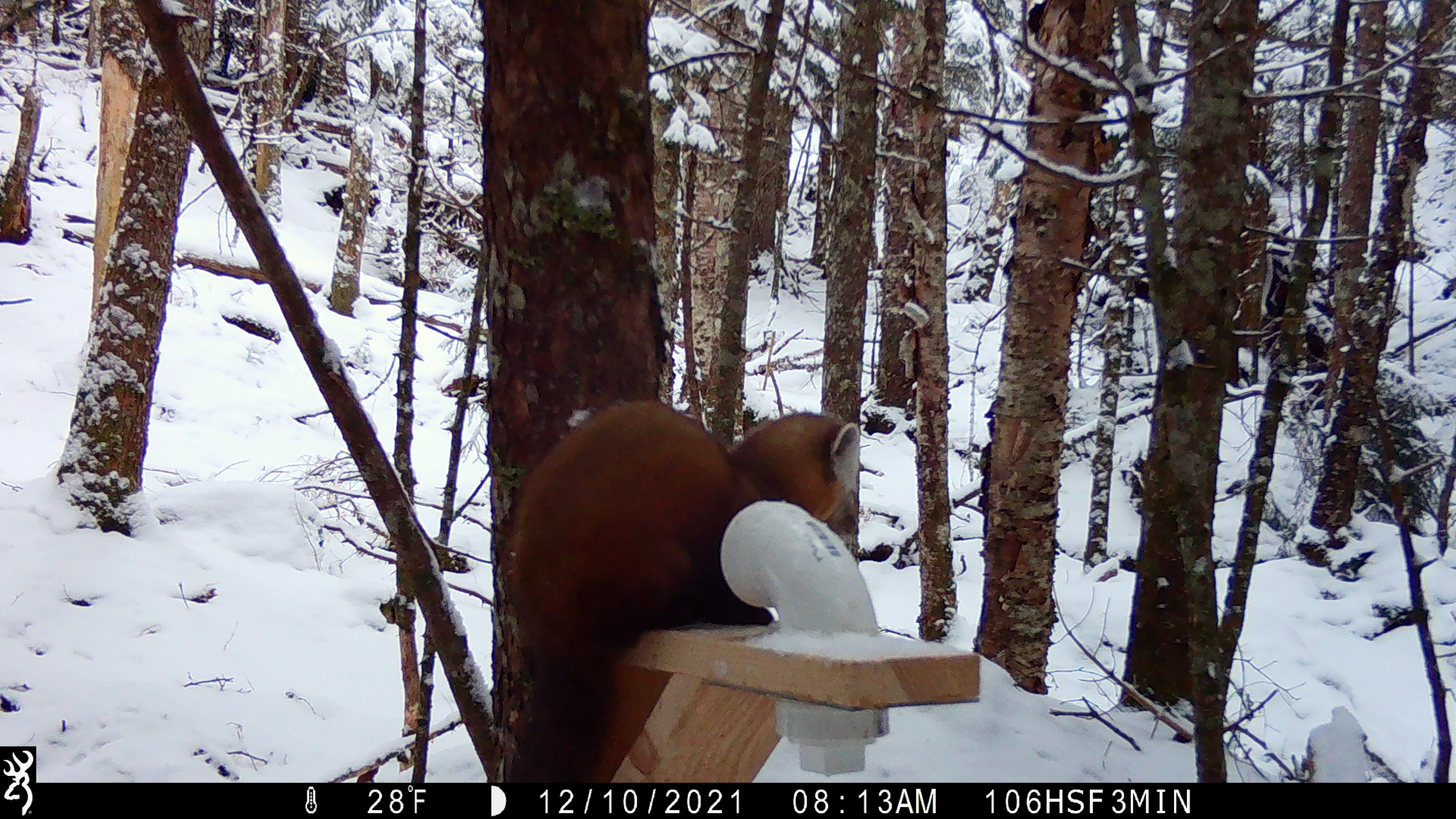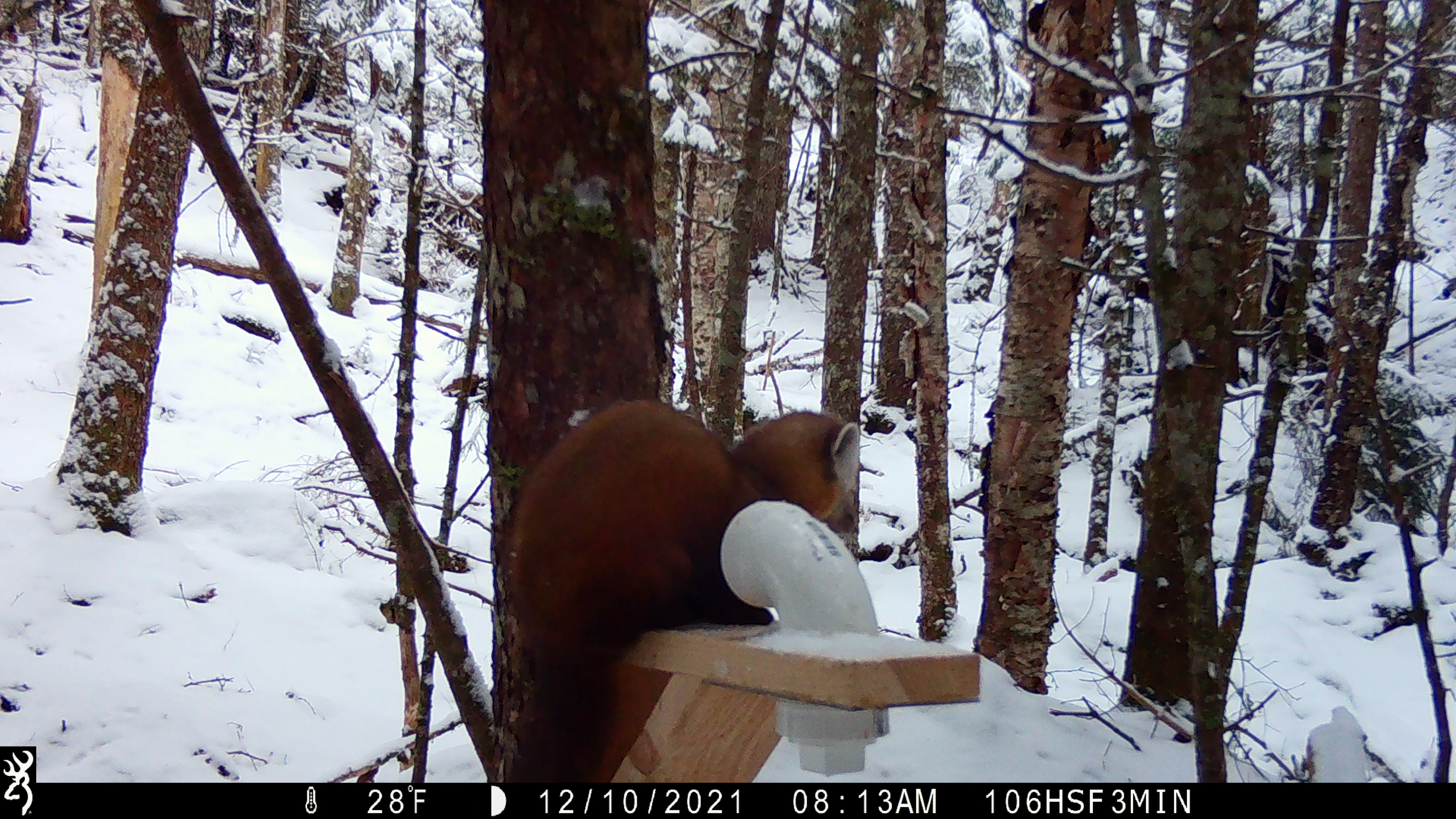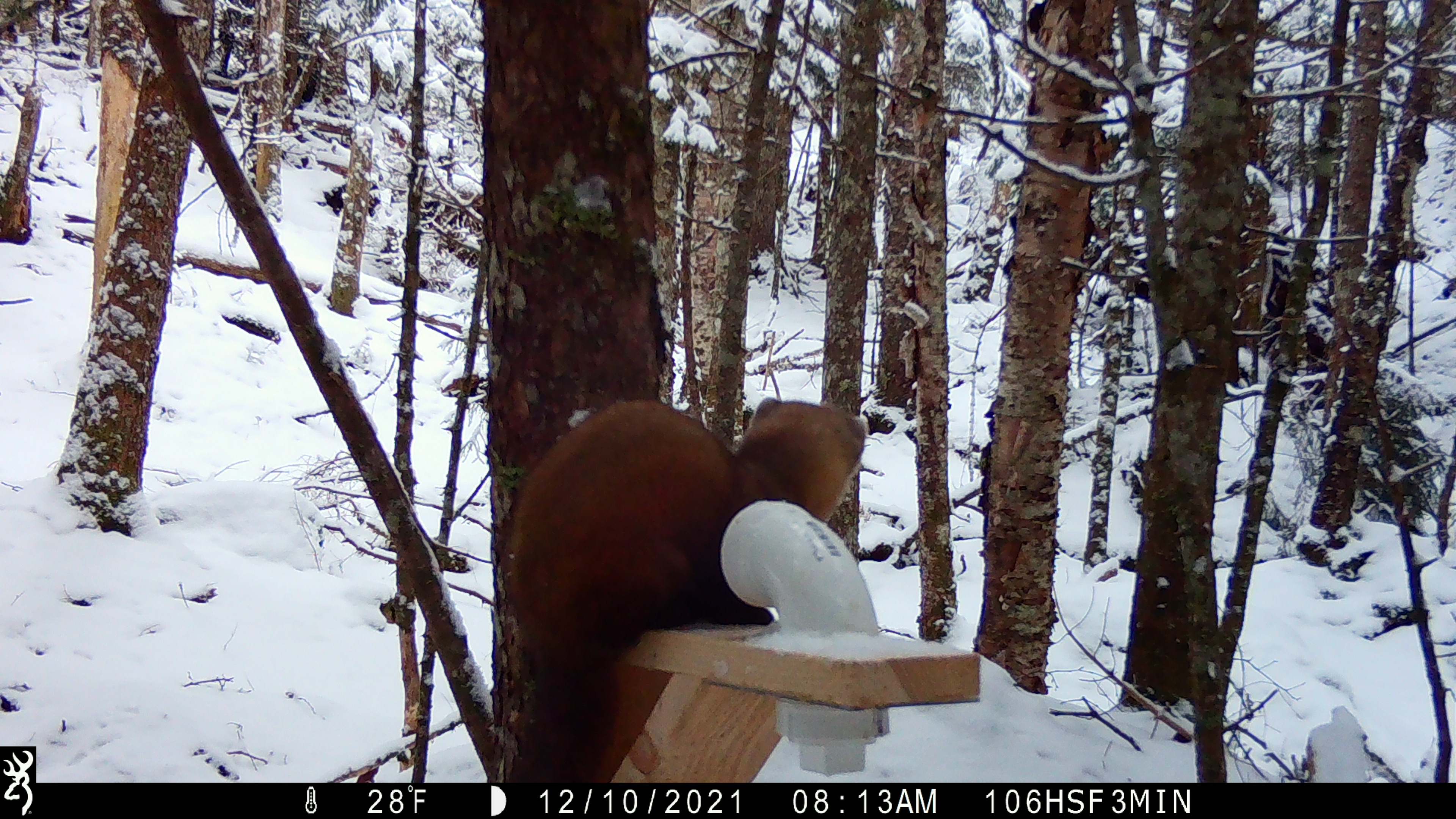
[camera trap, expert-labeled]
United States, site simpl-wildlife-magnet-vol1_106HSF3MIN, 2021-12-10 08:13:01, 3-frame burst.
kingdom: Animalia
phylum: Chordata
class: Mammalia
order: Carnivora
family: Mustelidae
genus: Martes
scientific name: Martes americana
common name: american marten